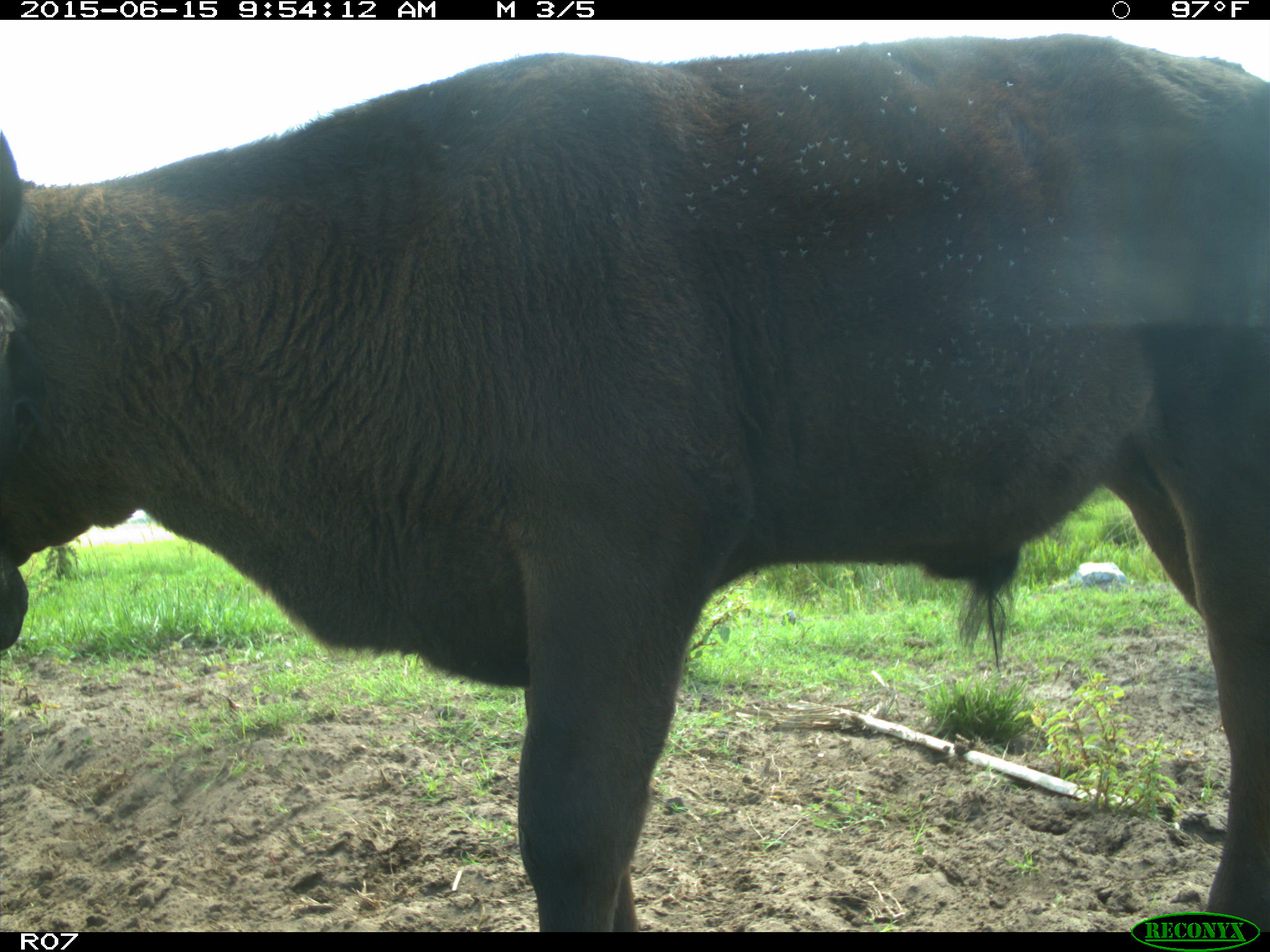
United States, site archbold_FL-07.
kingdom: Animalia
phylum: Chordata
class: Mammalia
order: Artiodactyla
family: Bovidae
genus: Bos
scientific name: Bos taurus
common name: domestic cow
Bos taurus (domestic cow).